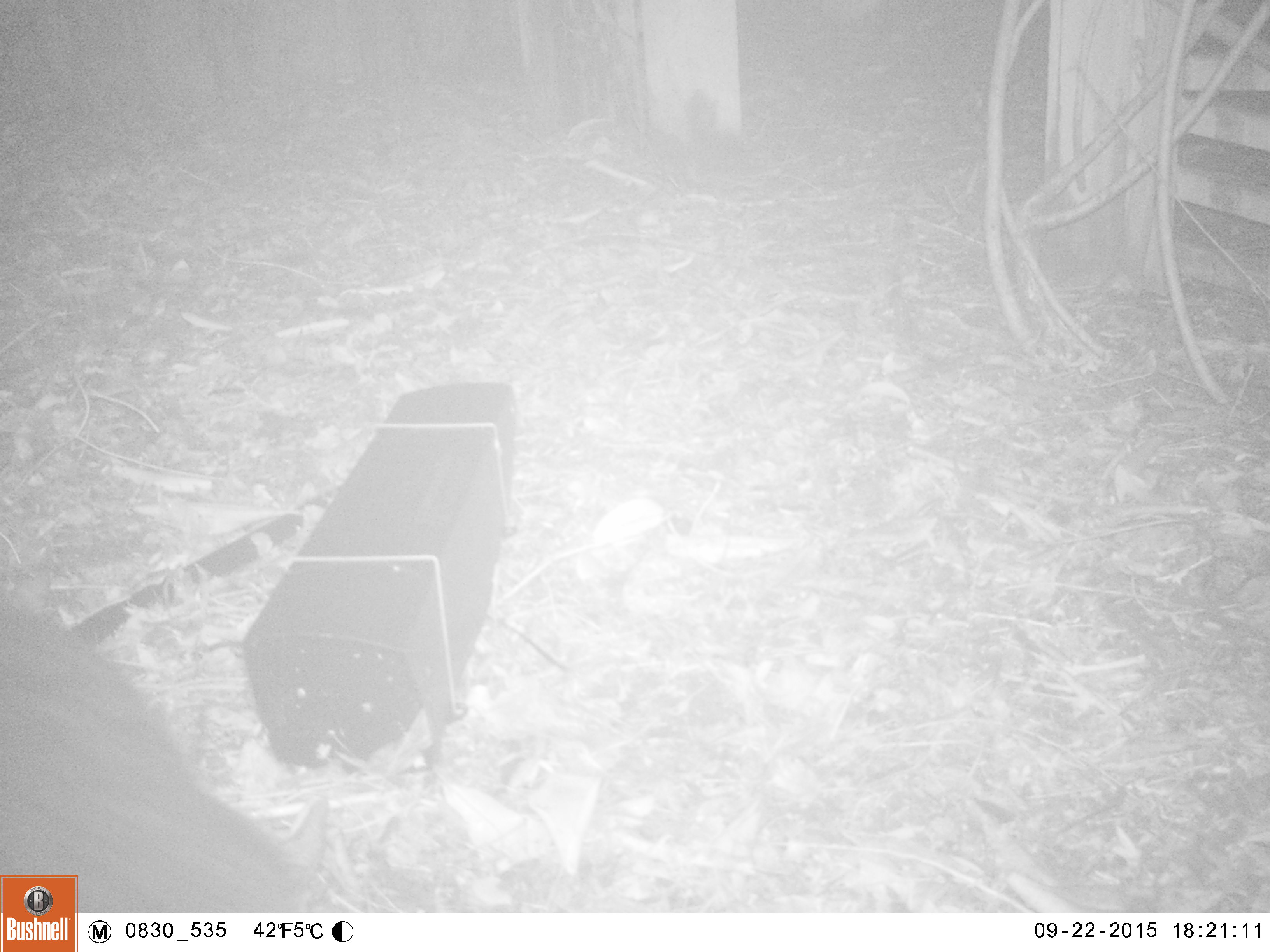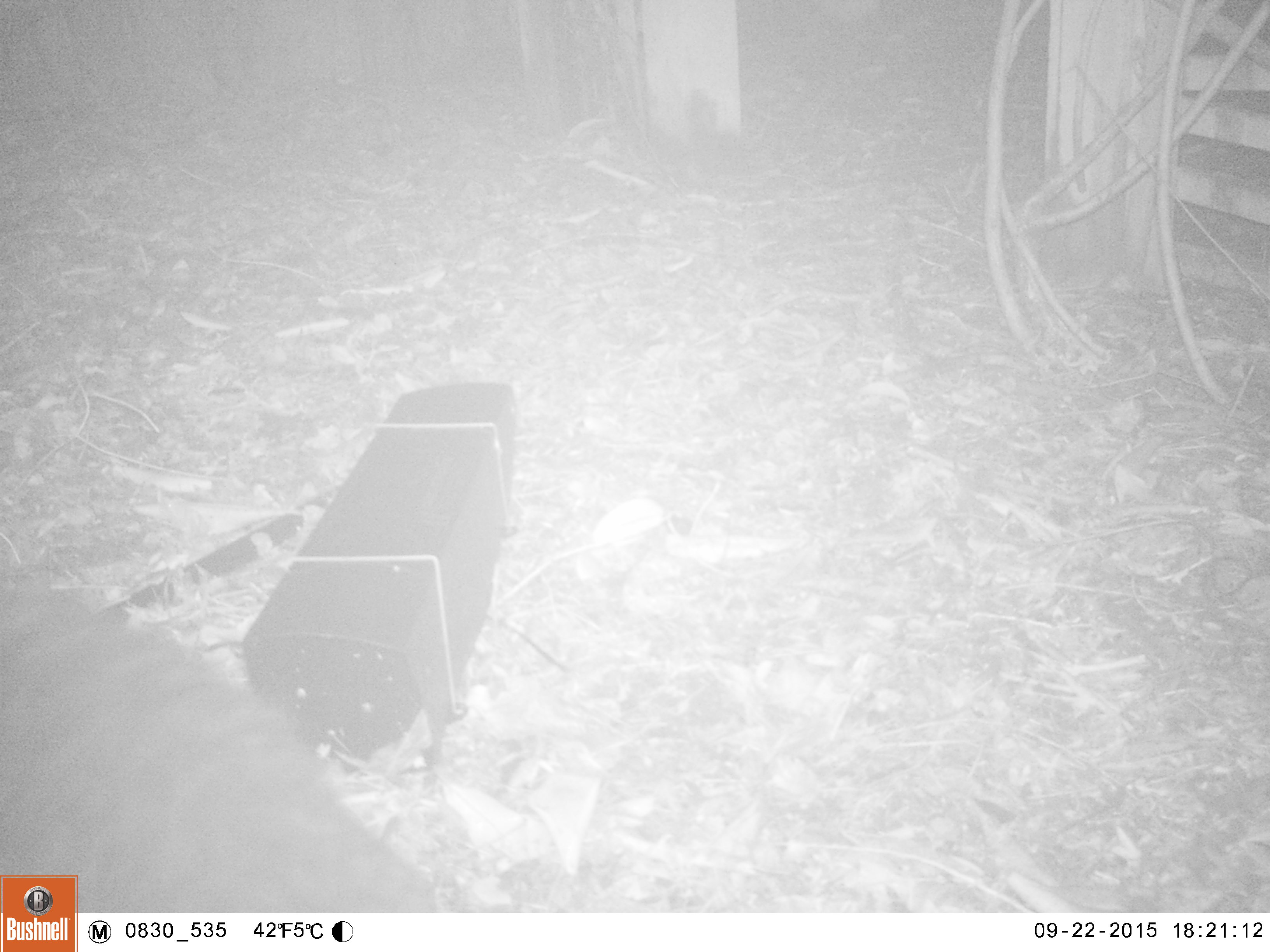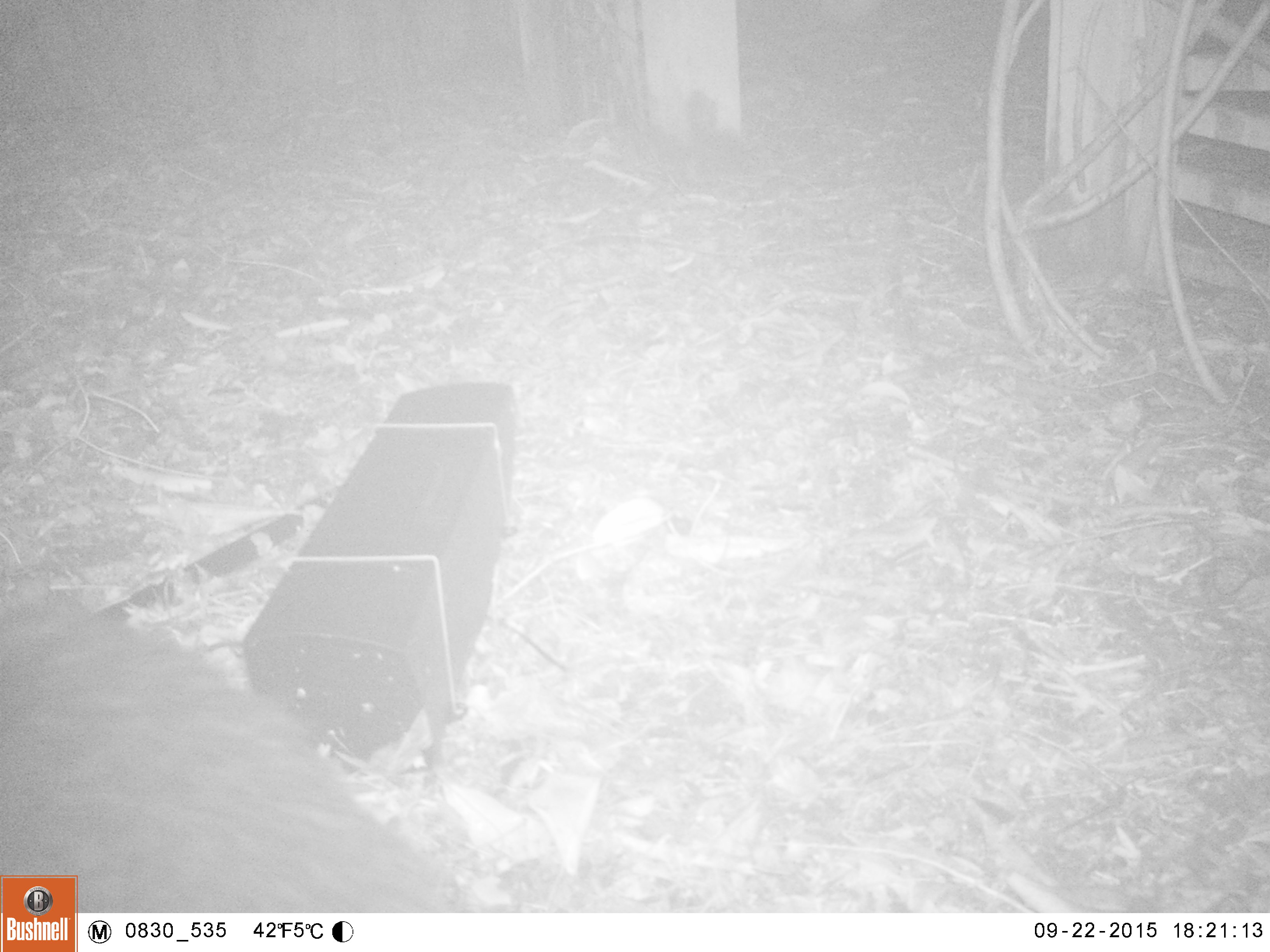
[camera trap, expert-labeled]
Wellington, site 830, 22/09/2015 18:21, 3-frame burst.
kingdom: Animalia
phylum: Chordata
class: Mammalia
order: Carnivora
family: Felidae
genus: Felis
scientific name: Felis catus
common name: cat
Cat (Felis catus).